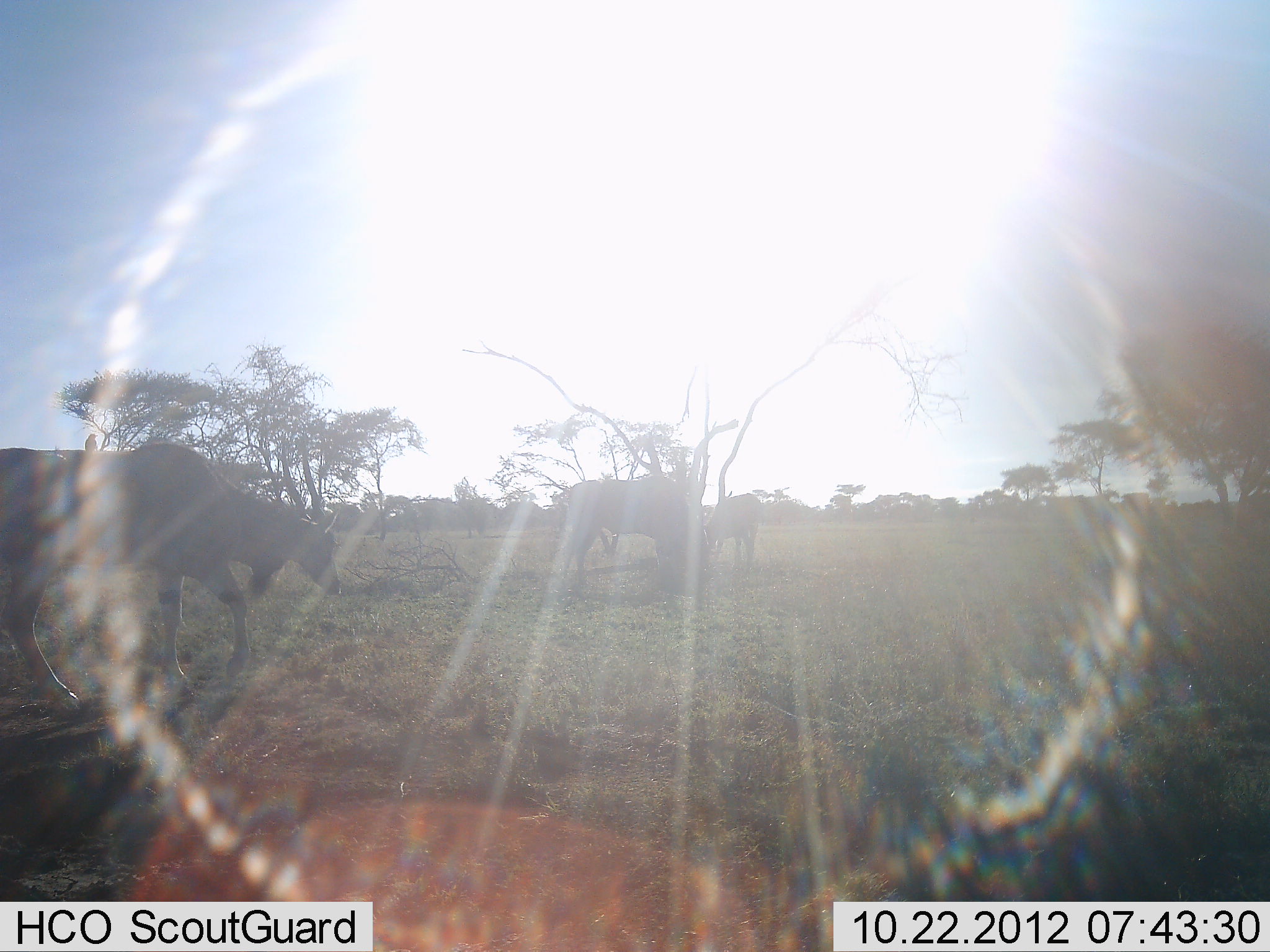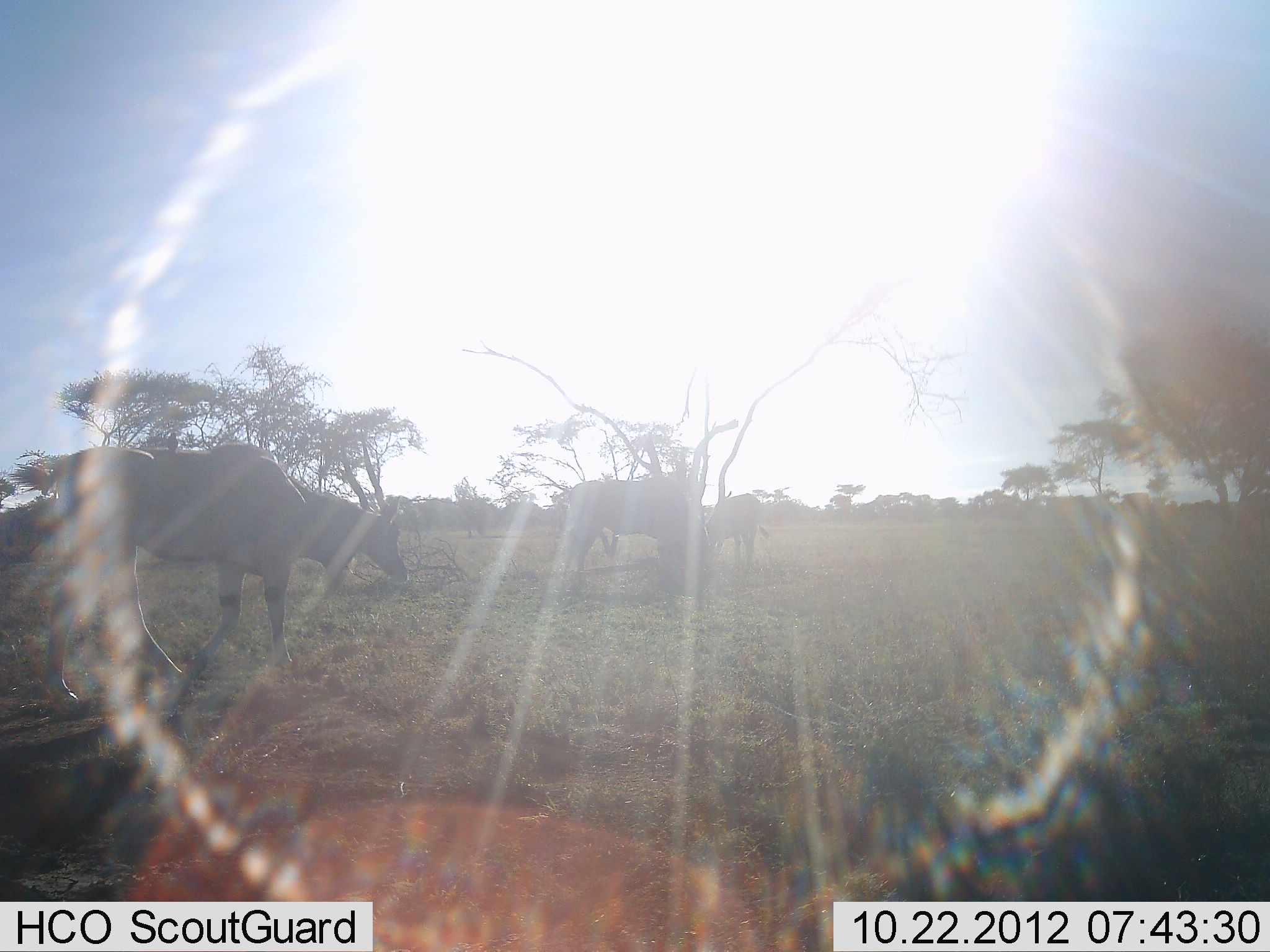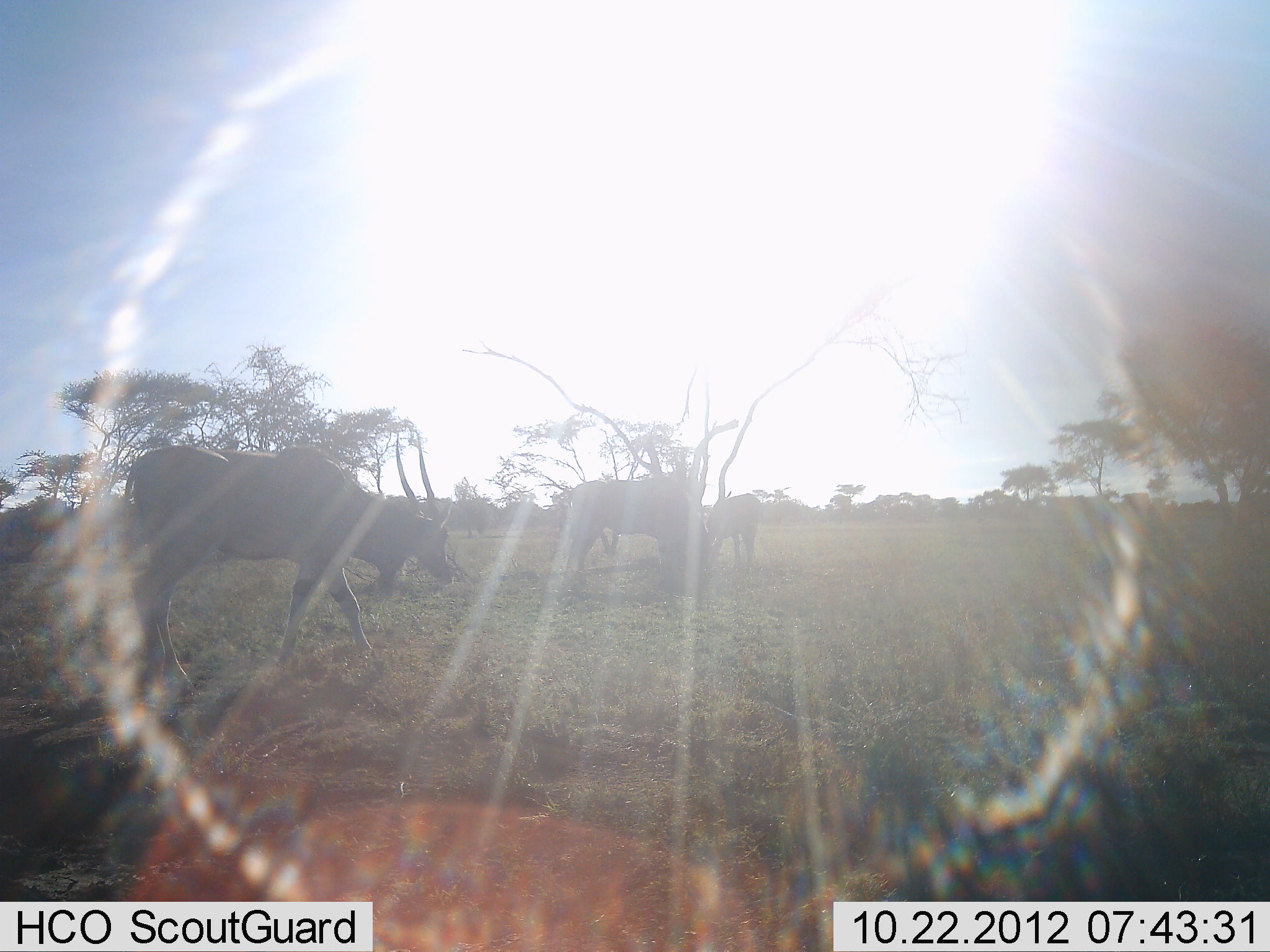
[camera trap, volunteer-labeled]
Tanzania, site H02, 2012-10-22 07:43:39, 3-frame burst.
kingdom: Animalia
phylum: Chordata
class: Mammalia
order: Artiodactyla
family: Bovidae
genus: Tragelaphus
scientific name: Tragelaphus oryx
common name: eland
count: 3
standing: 55%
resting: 9%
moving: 91%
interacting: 0%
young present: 18%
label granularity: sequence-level